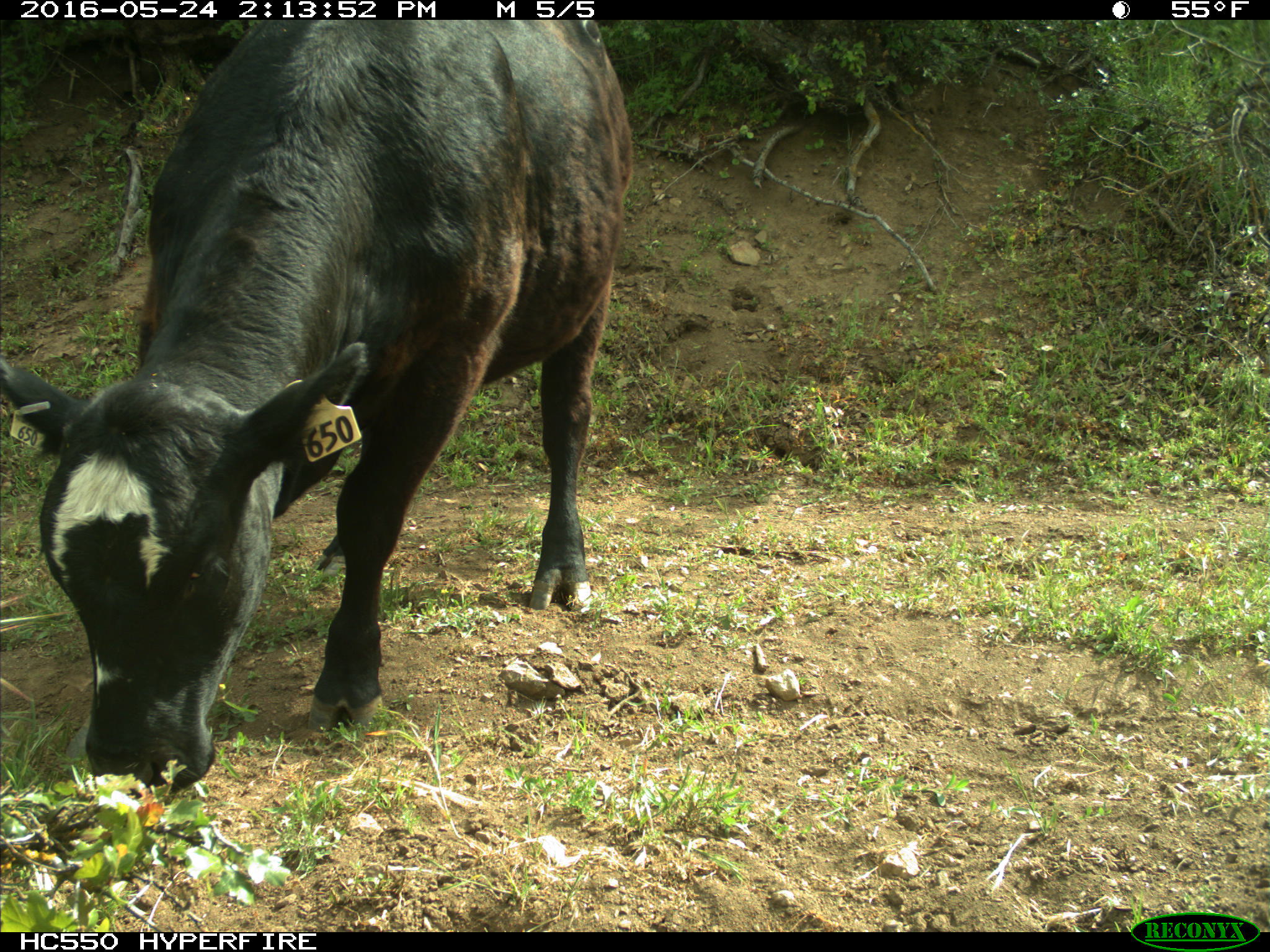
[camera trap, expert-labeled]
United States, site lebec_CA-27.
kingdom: Animalia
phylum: Chordata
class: Mammalia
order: Artiodactyla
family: Bovidae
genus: Bos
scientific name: Bos taurus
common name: domestic cow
Bos taurus (domestic cow).